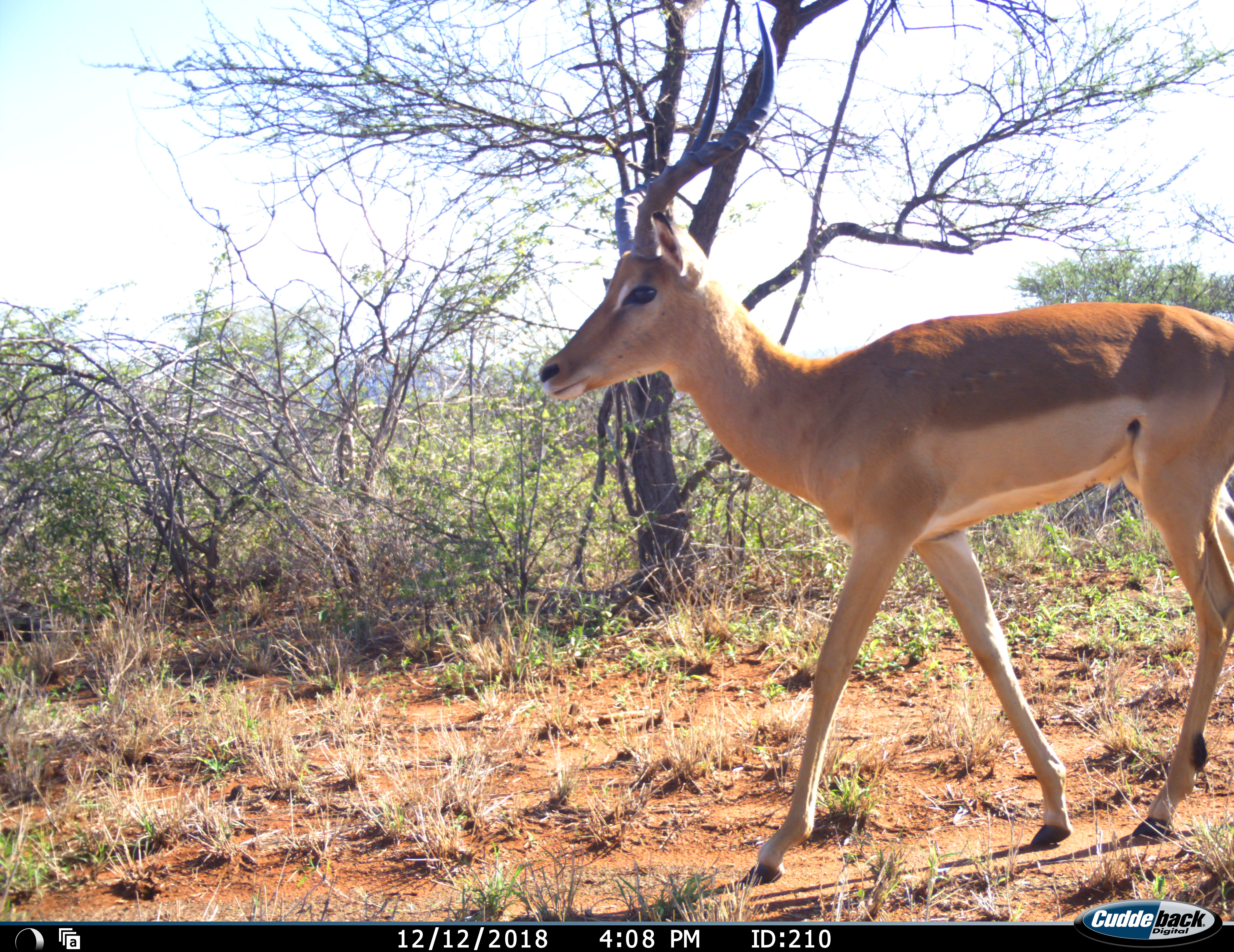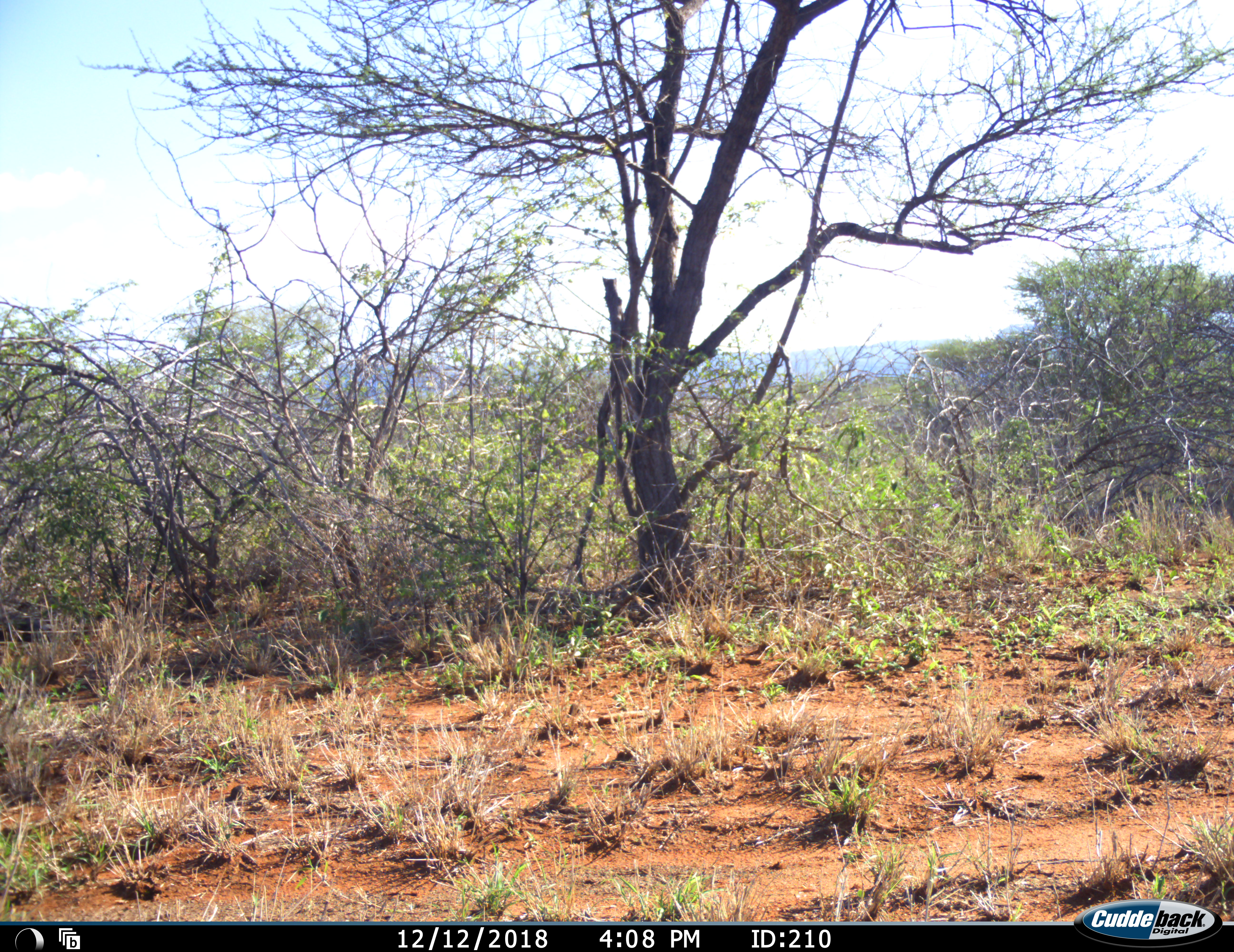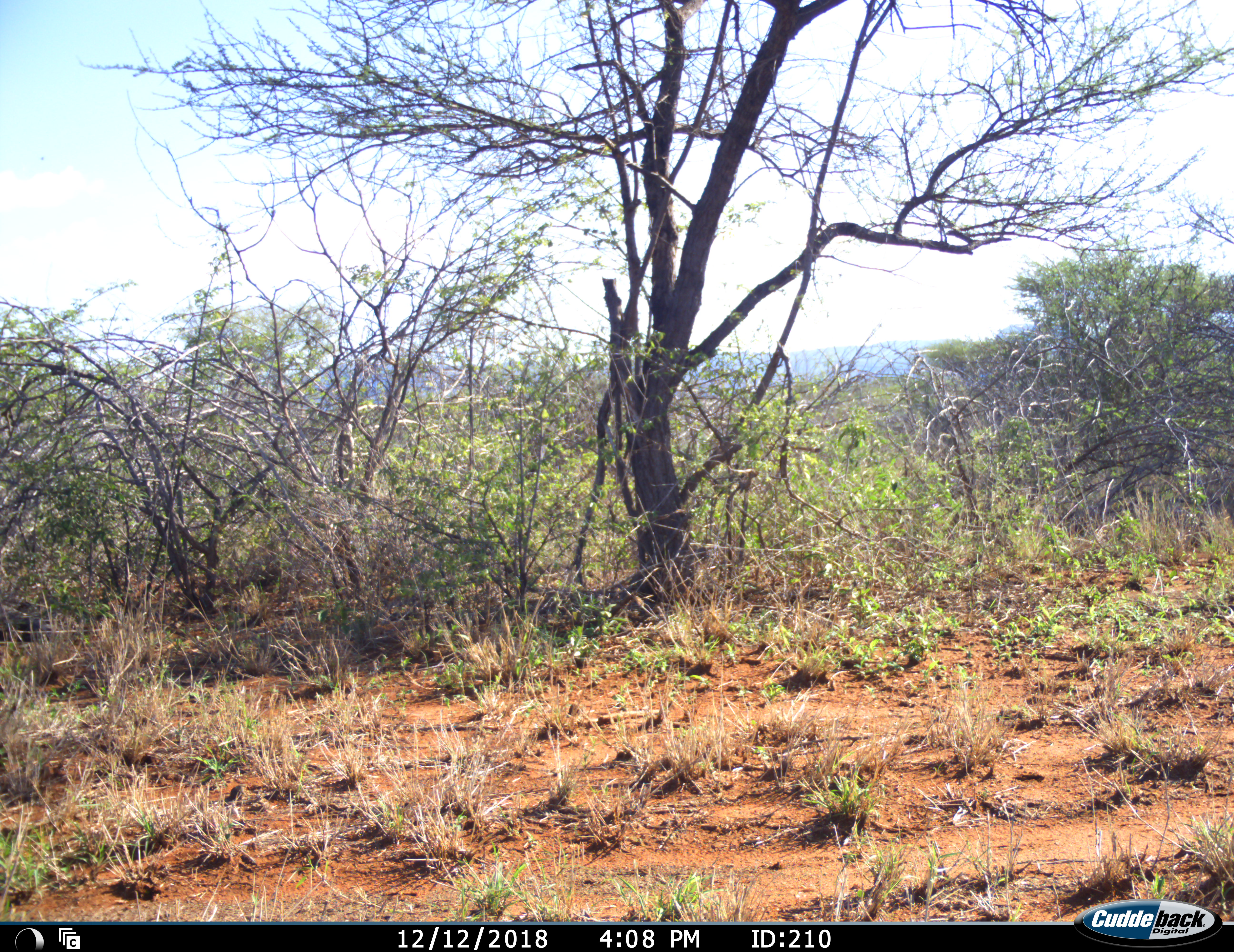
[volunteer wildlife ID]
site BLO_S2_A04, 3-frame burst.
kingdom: Animalia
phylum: Chordata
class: Mammalia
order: Artiodactyla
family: Bovidae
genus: Aepyceros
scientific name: Aepyceros melampus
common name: impala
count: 1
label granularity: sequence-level